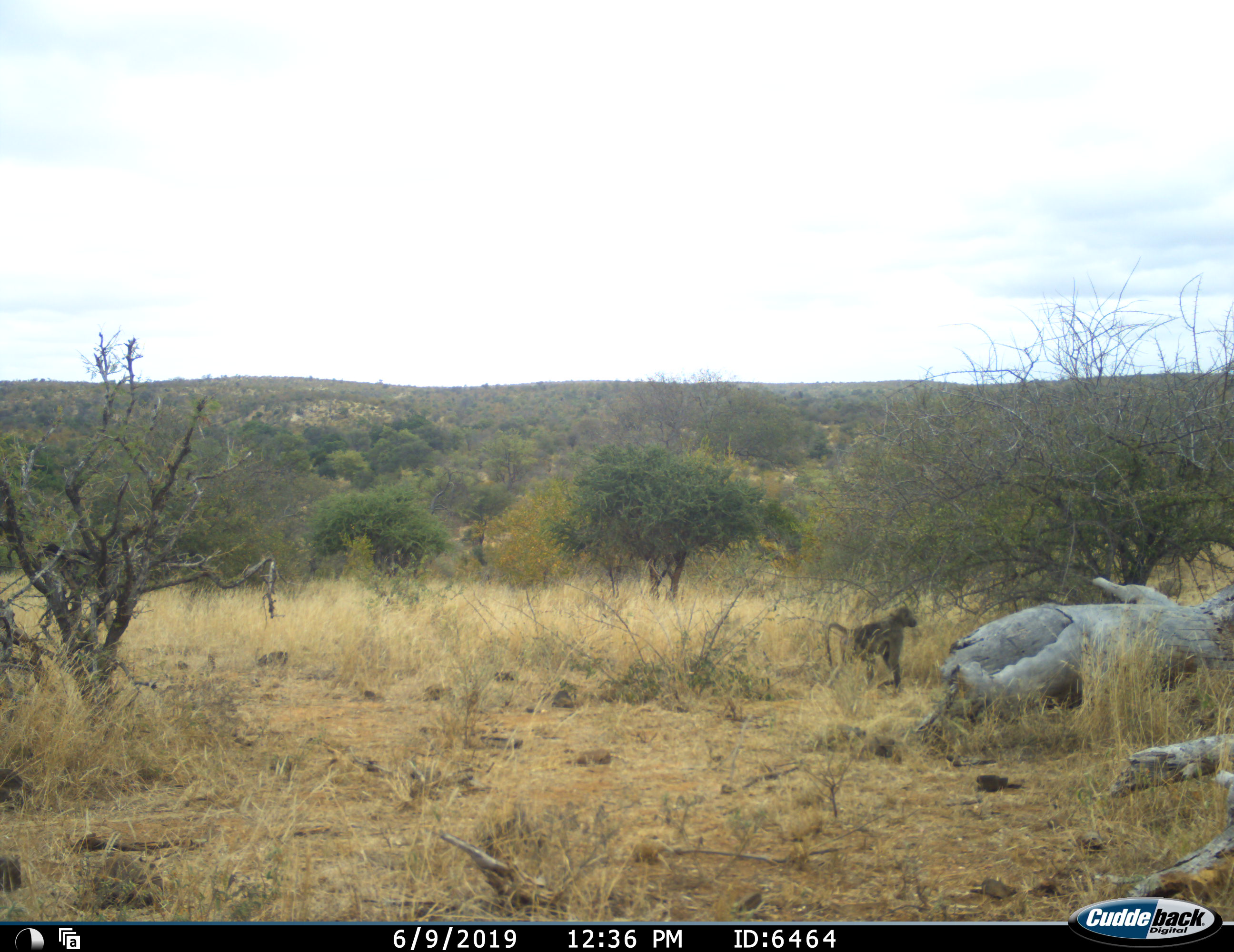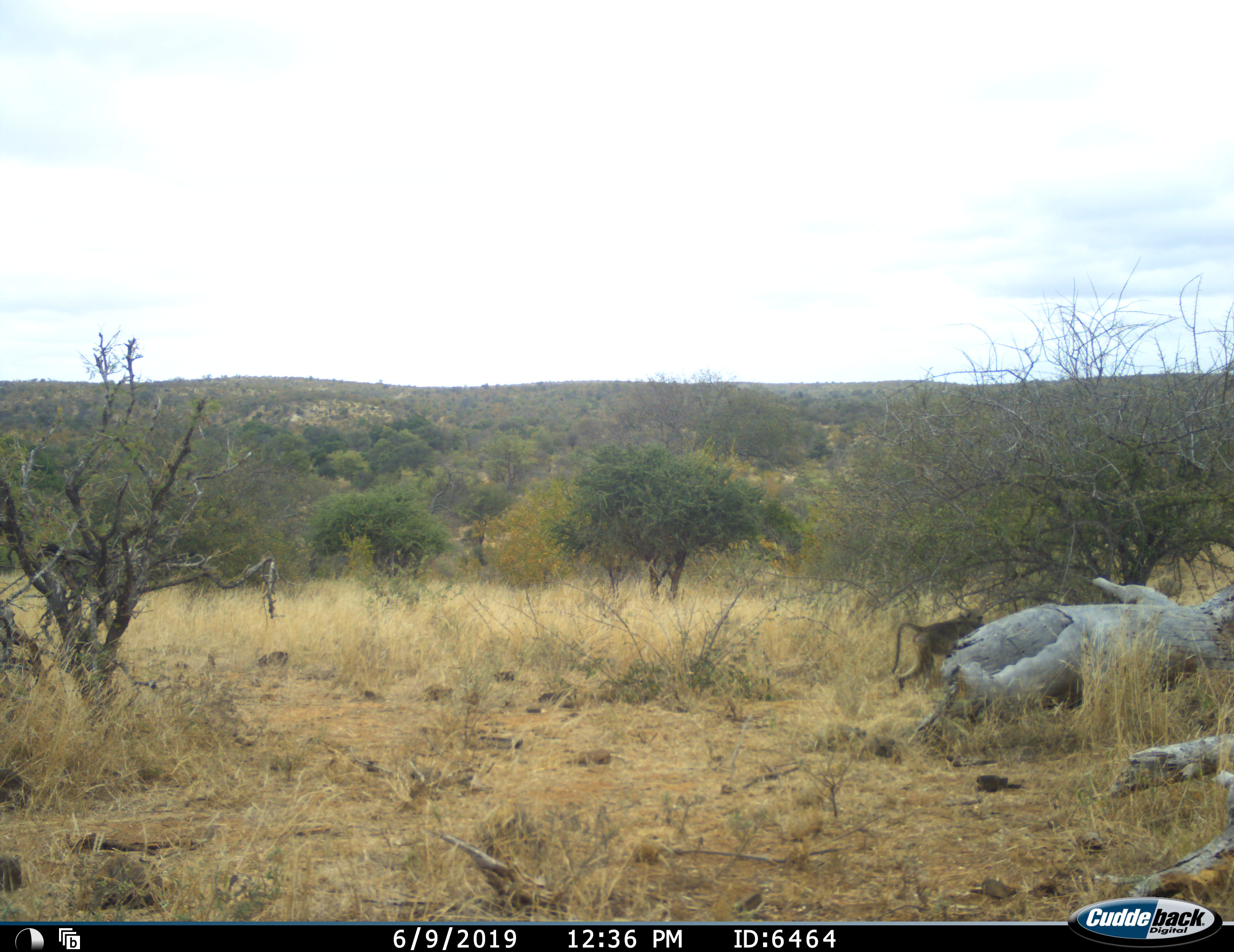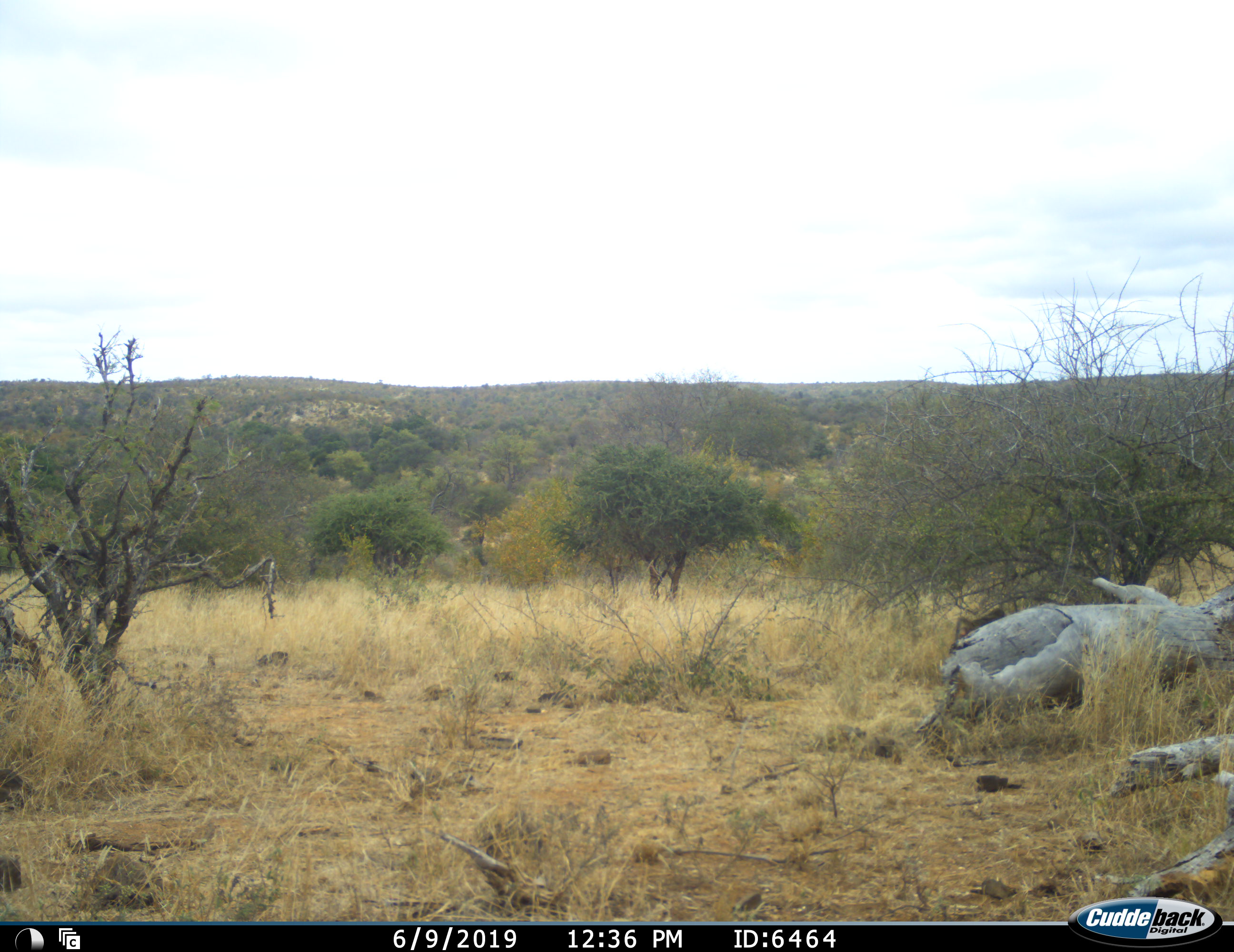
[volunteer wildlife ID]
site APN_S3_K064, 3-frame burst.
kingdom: Animalia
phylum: Chordata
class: Mammalia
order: Primates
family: Cercopithecidae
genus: Papio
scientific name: Papio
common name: baboon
Baboon (Papio), count 1. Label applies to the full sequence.